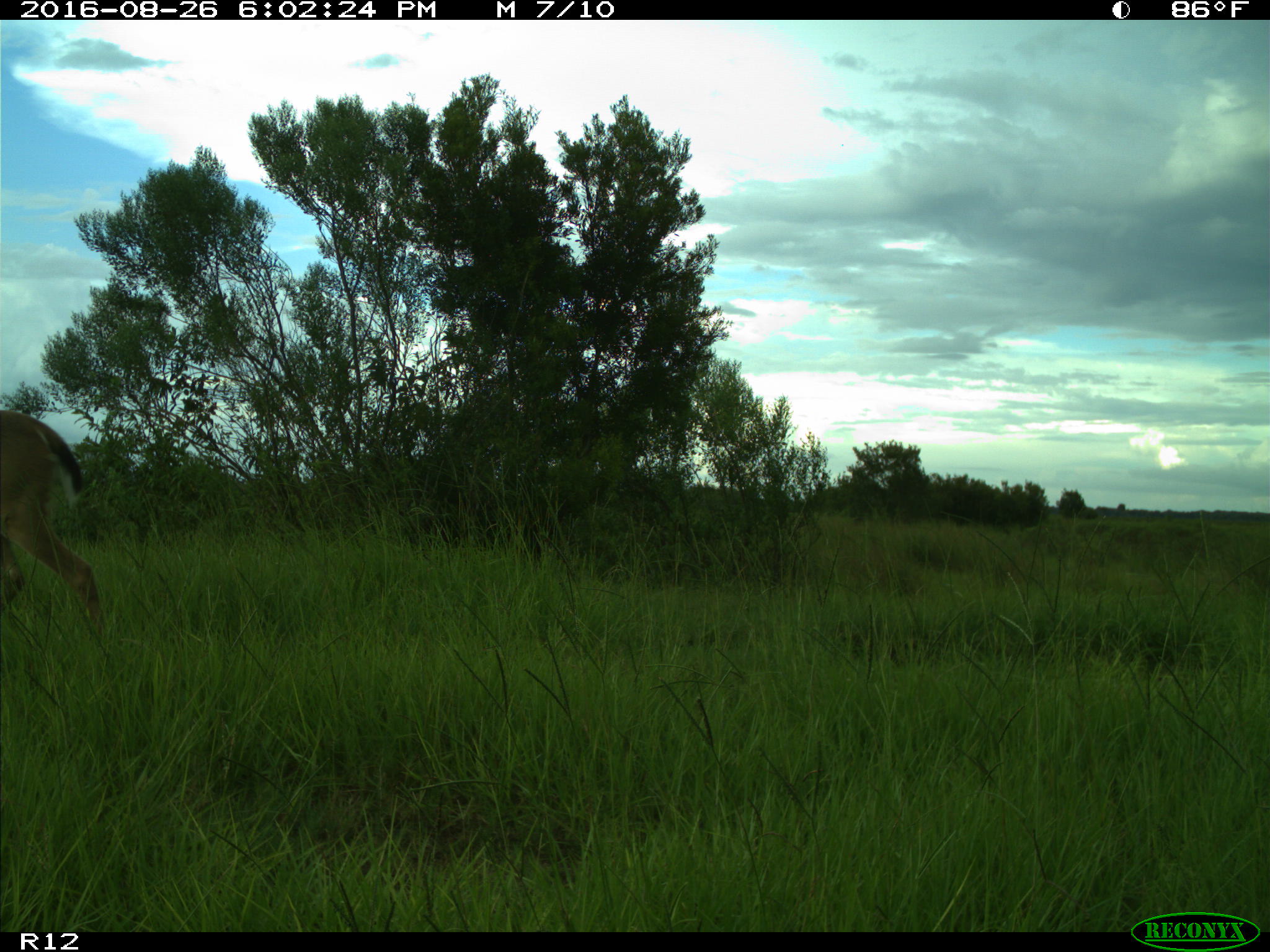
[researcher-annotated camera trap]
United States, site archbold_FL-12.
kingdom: Animalia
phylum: Chordata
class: Mammalia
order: Artiodactyla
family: Cervidae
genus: Odocoileus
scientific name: Odocoileus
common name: deer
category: unidentified deer